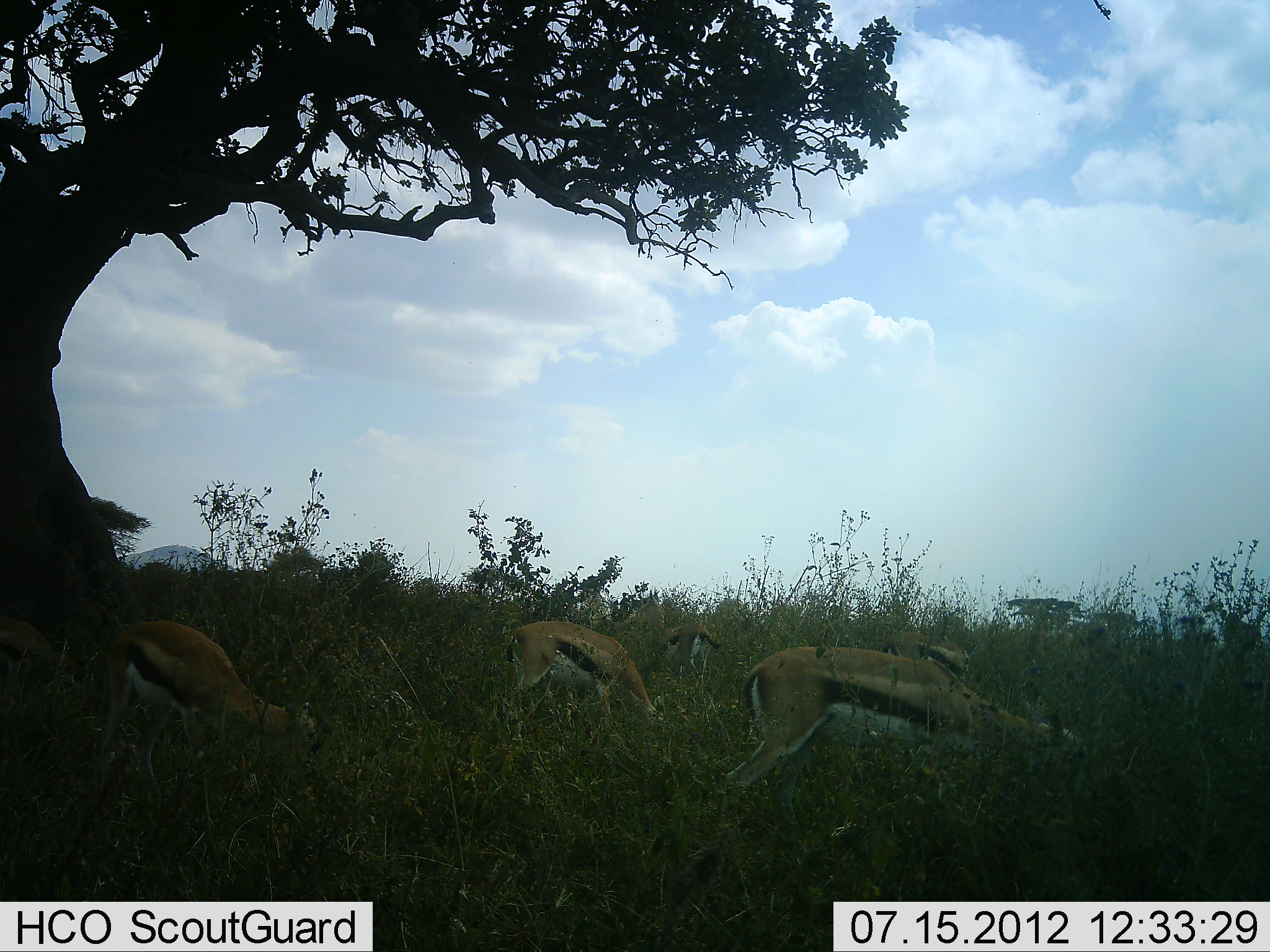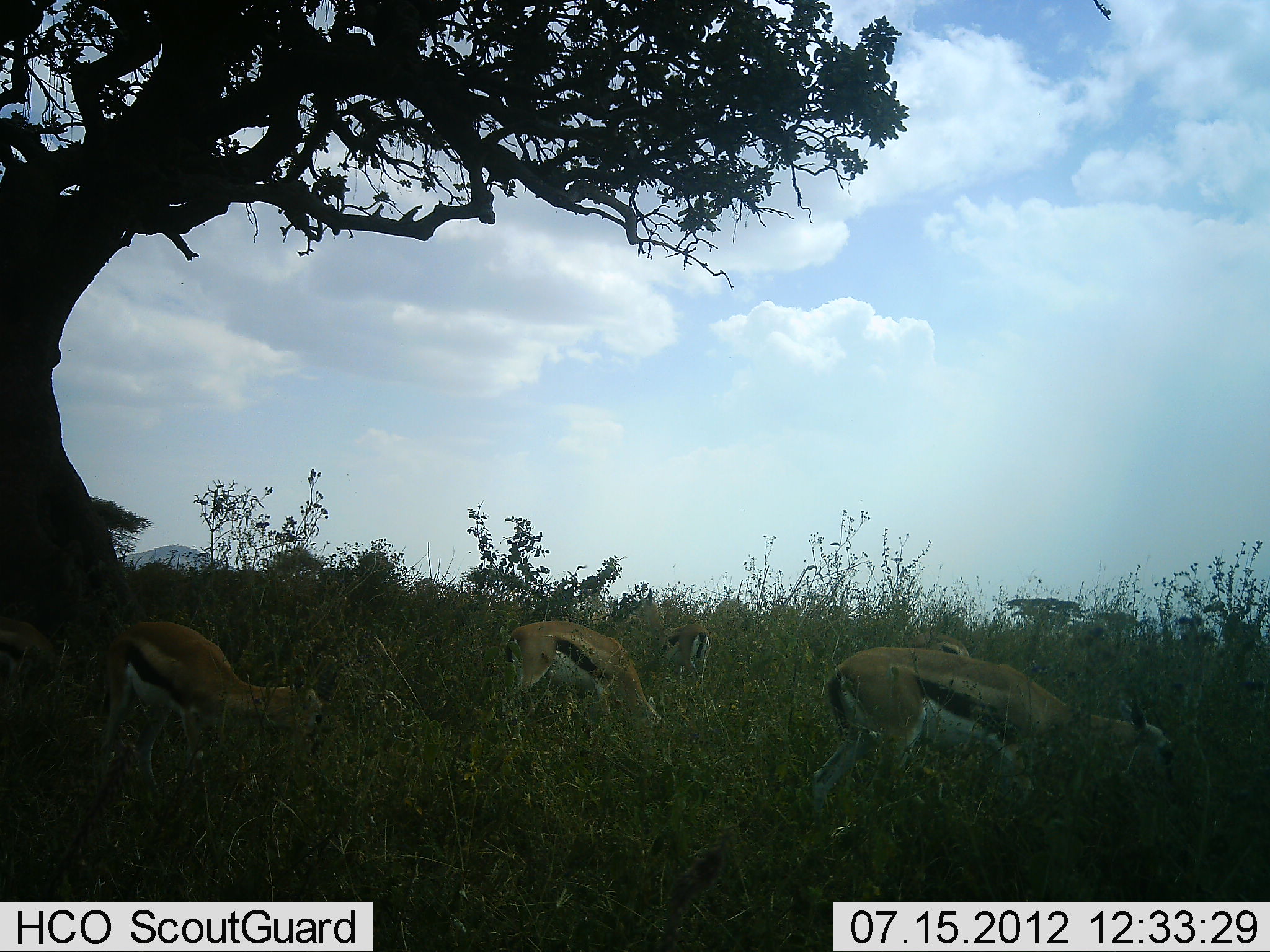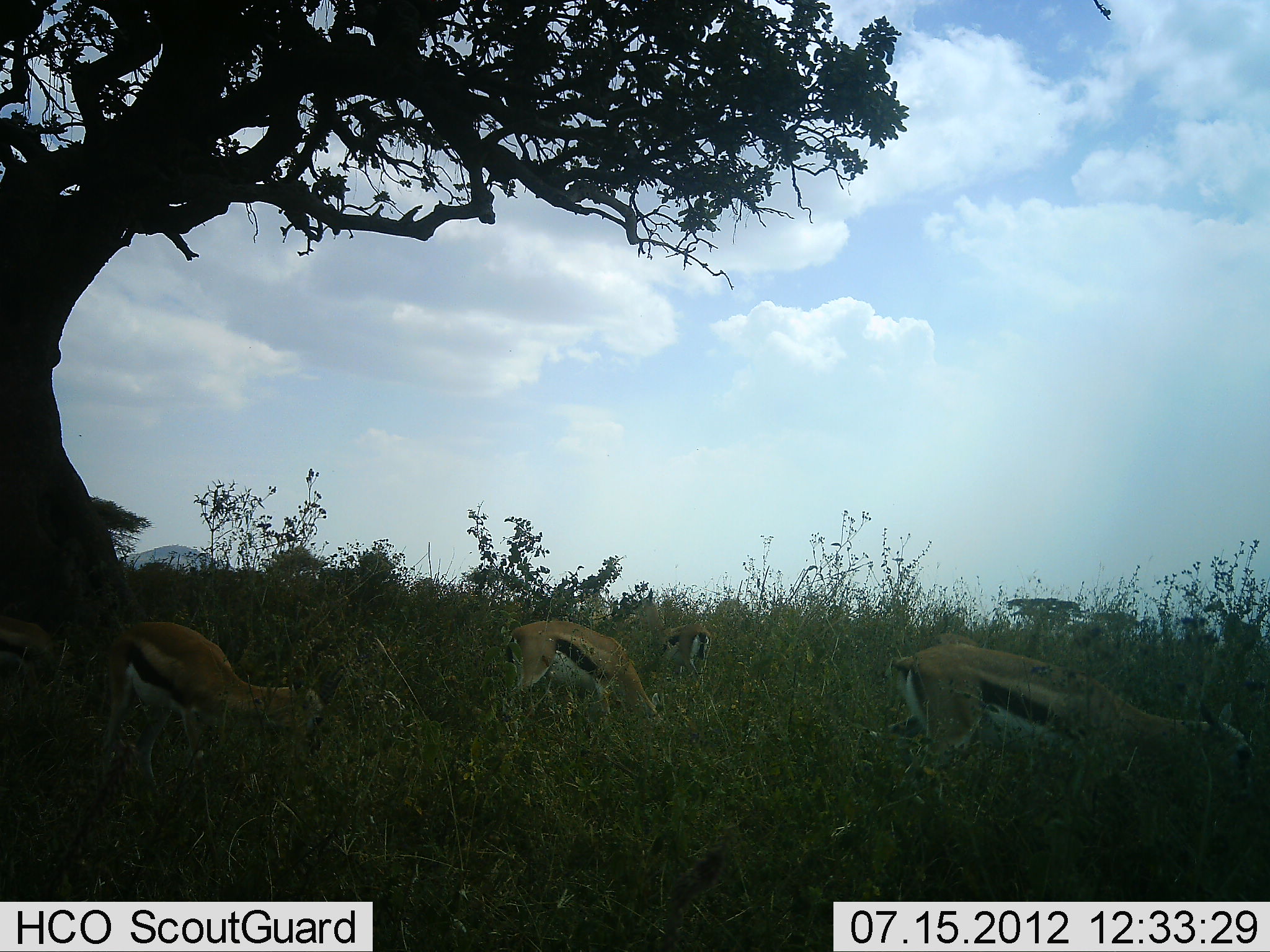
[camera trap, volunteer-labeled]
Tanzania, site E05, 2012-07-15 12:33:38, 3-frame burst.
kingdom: Animalia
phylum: Chordata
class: Mammalia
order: Artiodactyla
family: Bovidae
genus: Eudorcas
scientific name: Eudorcas thomsonii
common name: thomson's gazelle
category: gazellethomsons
Gazellethomsons (thomson's gazelle) (Eudorcas thomsonii), count 4. Behavior (volunteer vote fractions): standing 10%, resting 0%, moving 10%, interacting 0%. Young present (vote fraction): 10%. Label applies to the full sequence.